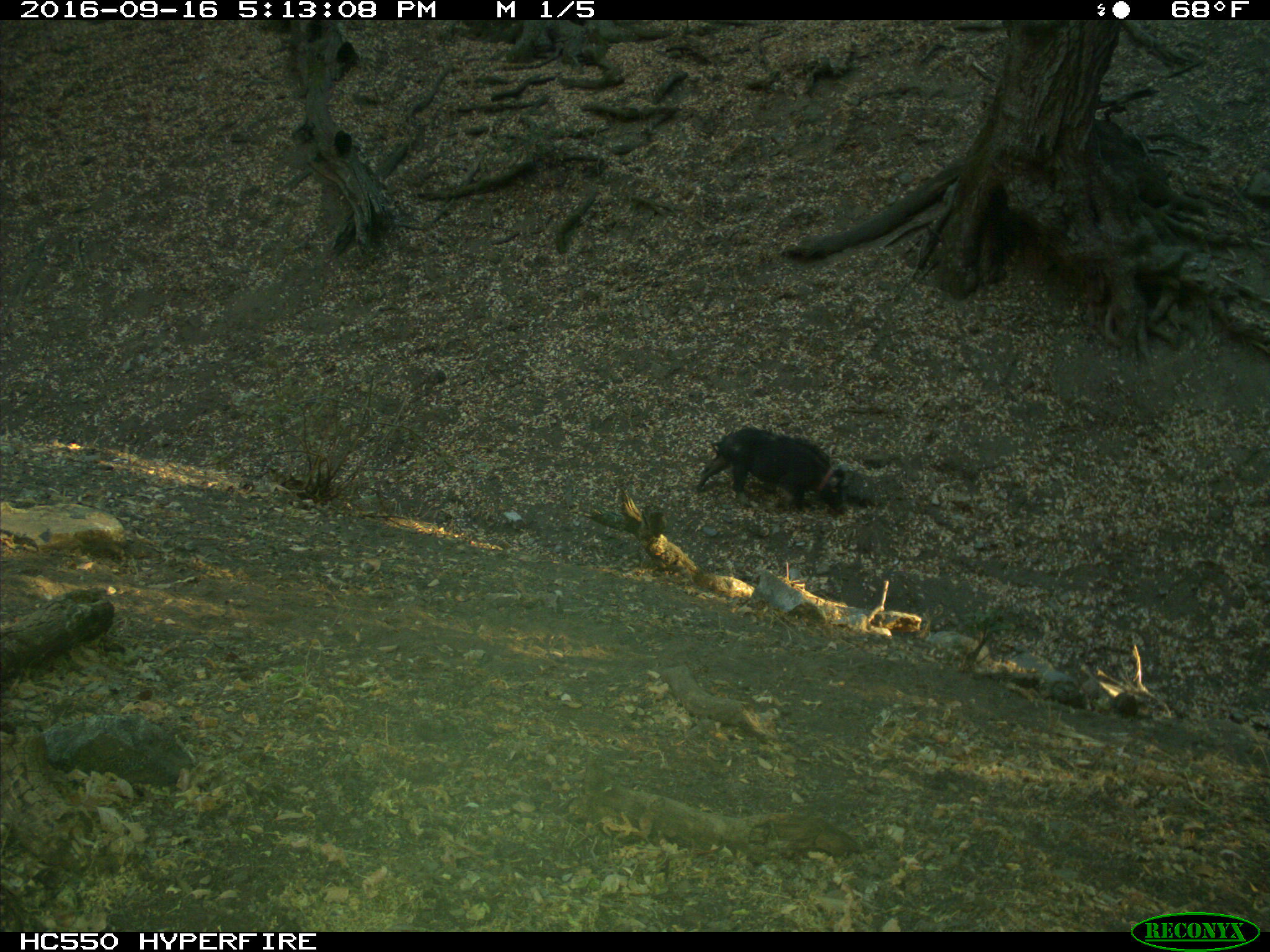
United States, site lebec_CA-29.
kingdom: Animalia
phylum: Chordata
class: Mammalia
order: Artiodactyla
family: Suidae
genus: Sus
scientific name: Sus scrofa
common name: wild boar